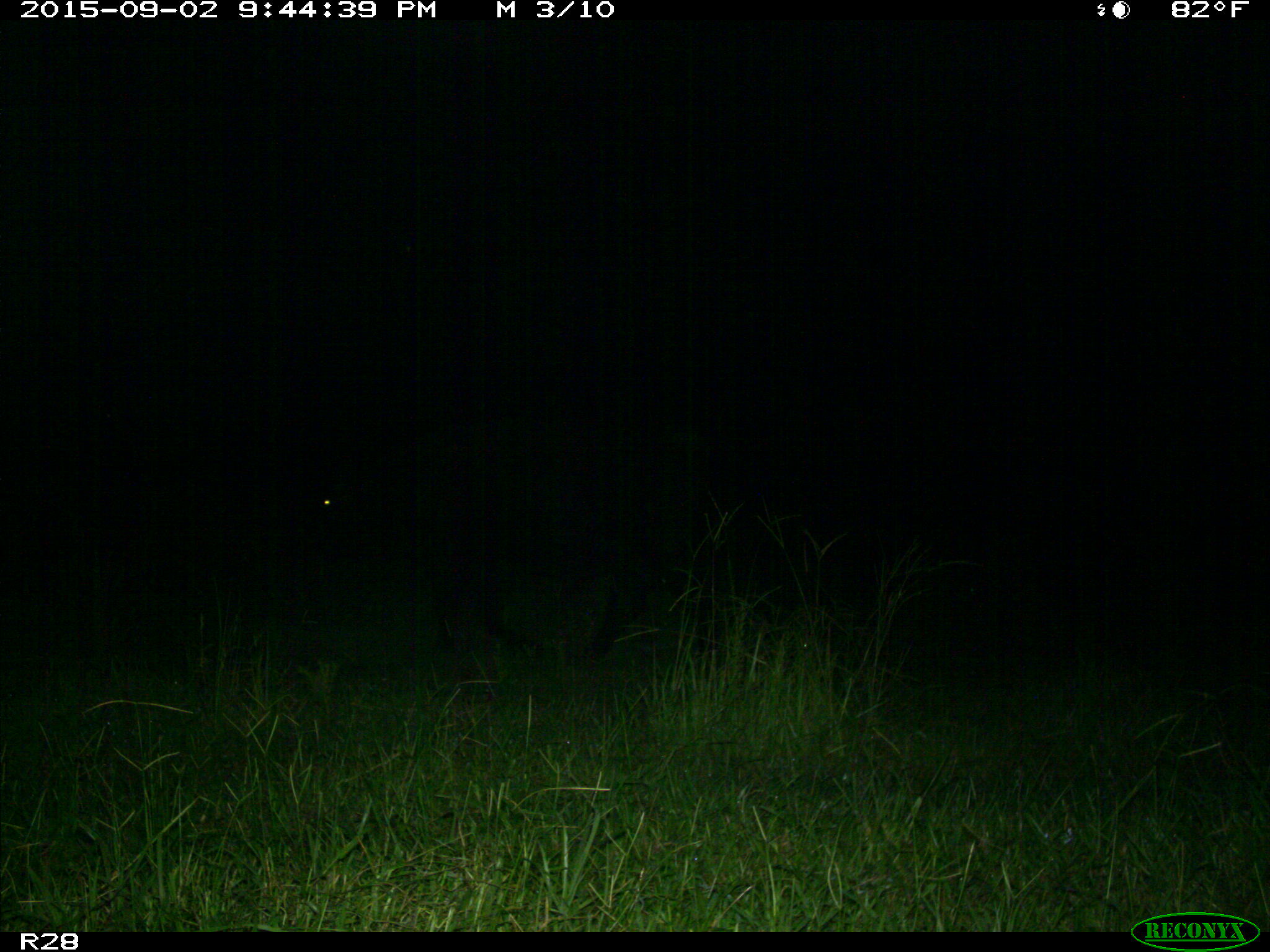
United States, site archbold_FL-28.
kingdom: Animalia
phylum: Chordata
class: Mammalia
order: Artiodactyla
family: Bovidae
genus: Bos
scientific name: Bos taurus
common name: domestic cow